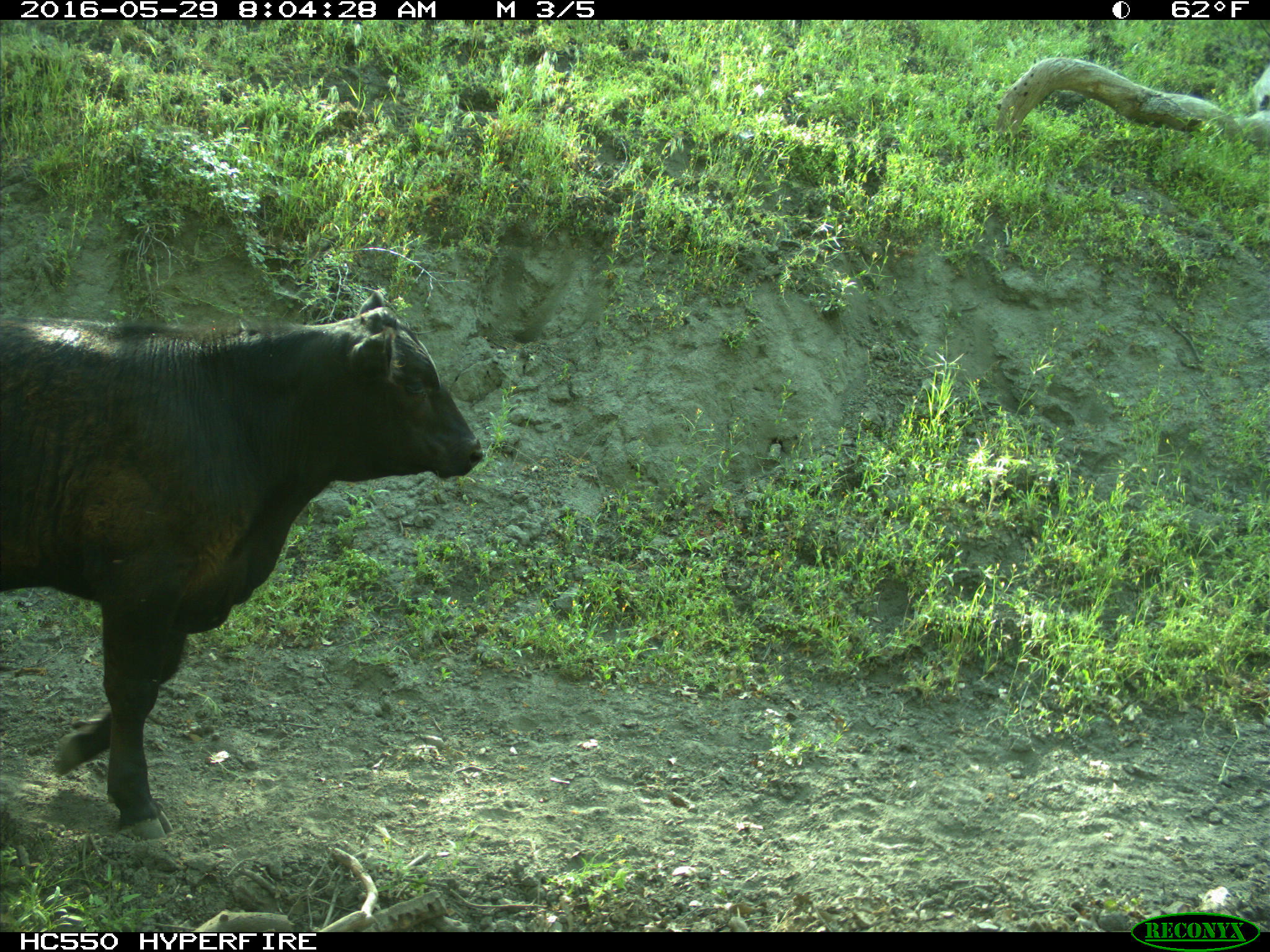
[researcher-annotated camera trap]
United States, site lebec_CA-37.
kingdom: Animalia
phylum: Chordata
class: Mammalia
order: Artiodactyla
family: Bovidae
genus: Bos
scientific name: Bos taurus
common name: domestic cow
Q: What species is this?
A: Bos taurus (domestic cow).